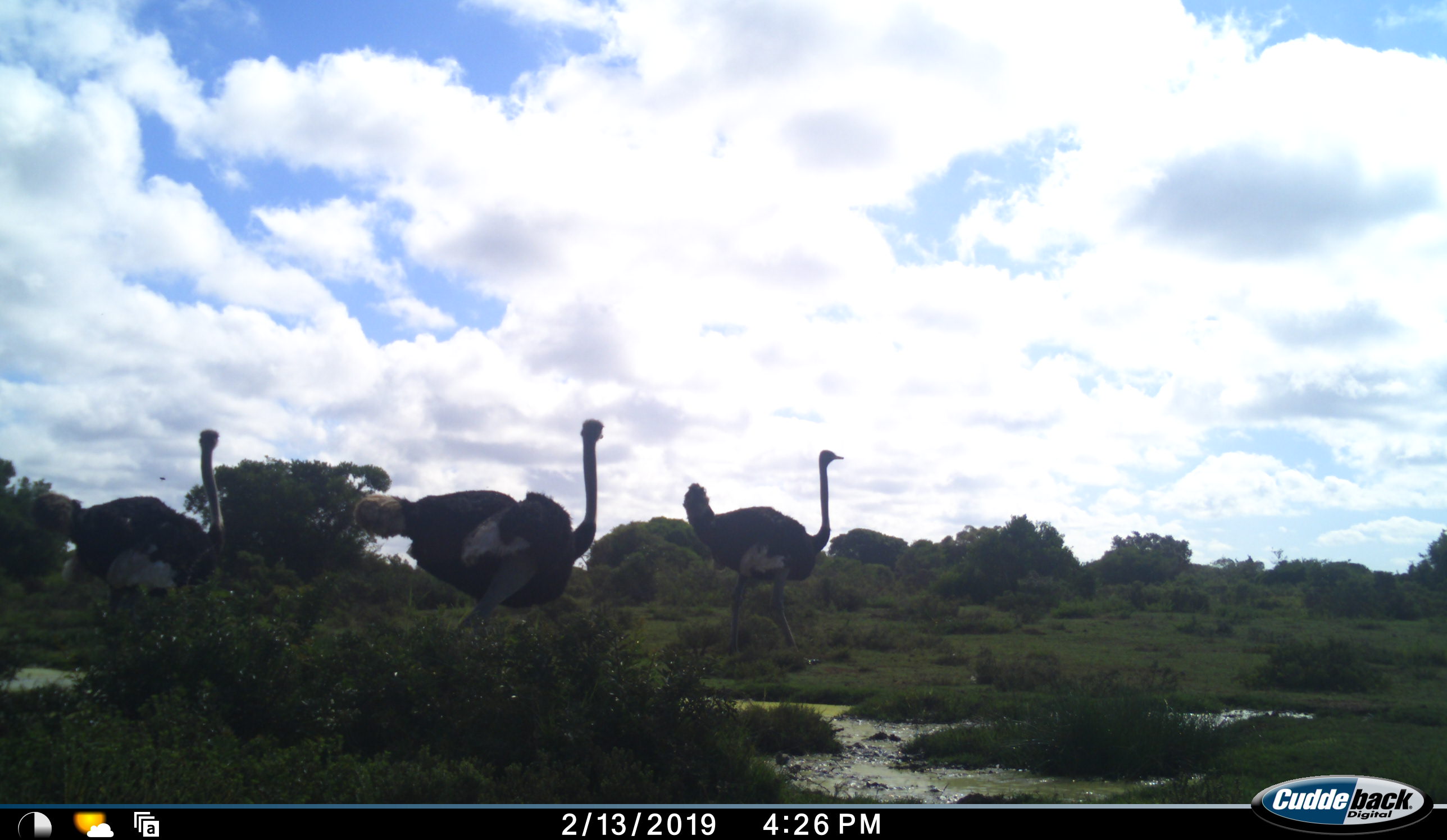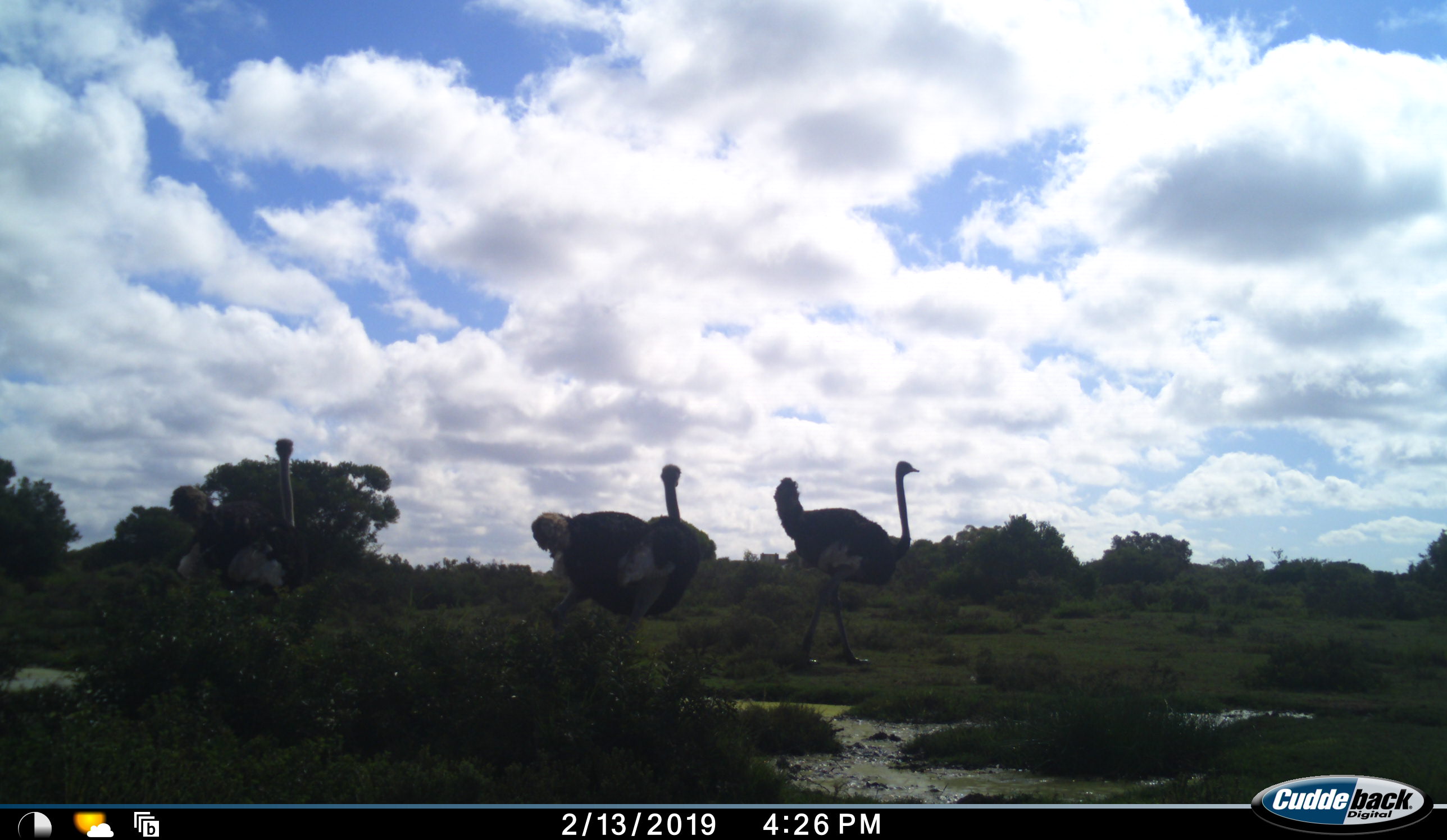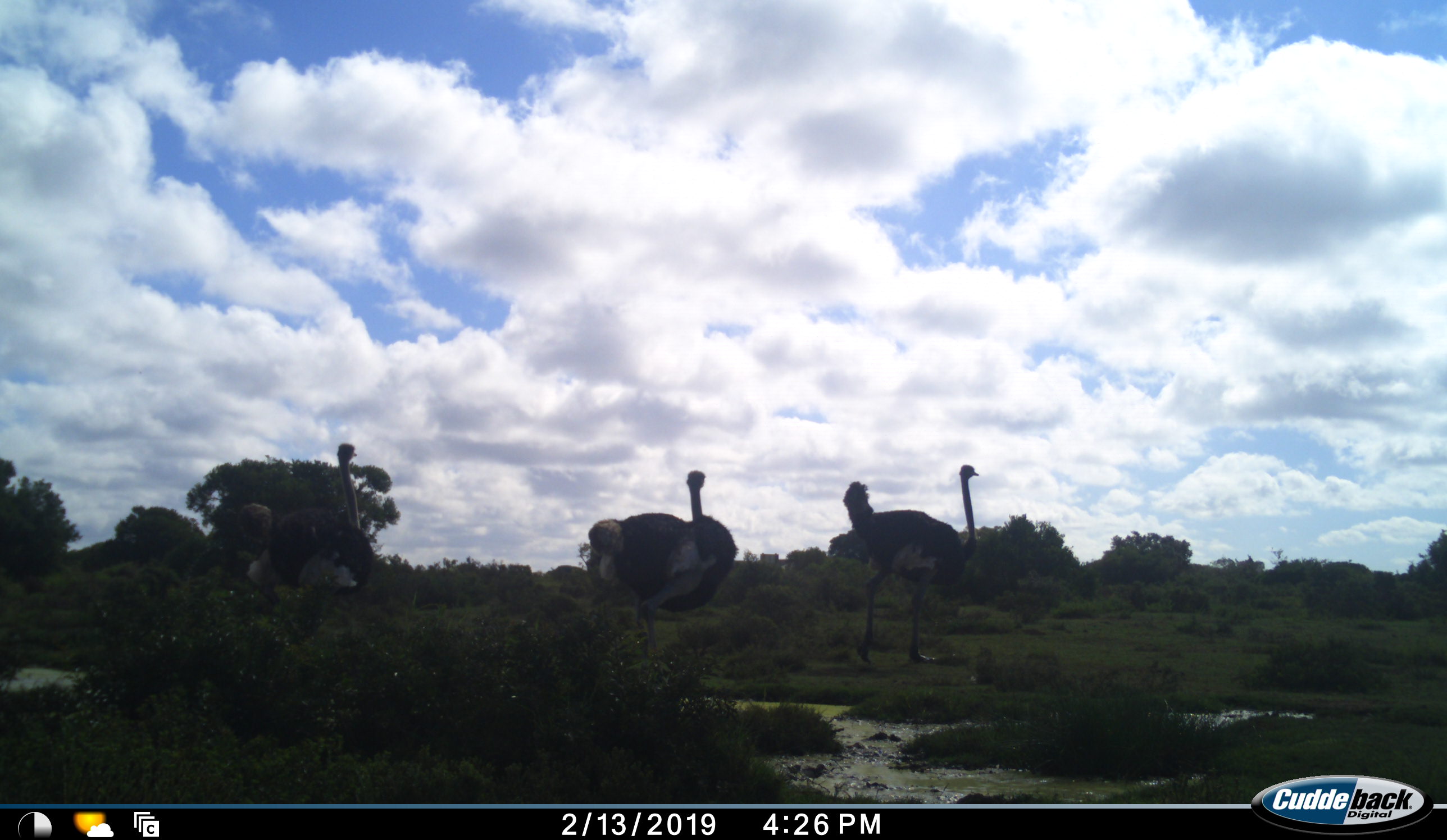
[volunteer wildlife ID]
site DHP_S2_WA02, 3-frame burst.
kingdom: Animalia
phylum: Chordata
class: Aves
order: Struthioniformes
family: Struthionidae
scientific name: Struthionidae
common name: ostrich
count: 3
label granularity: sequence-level